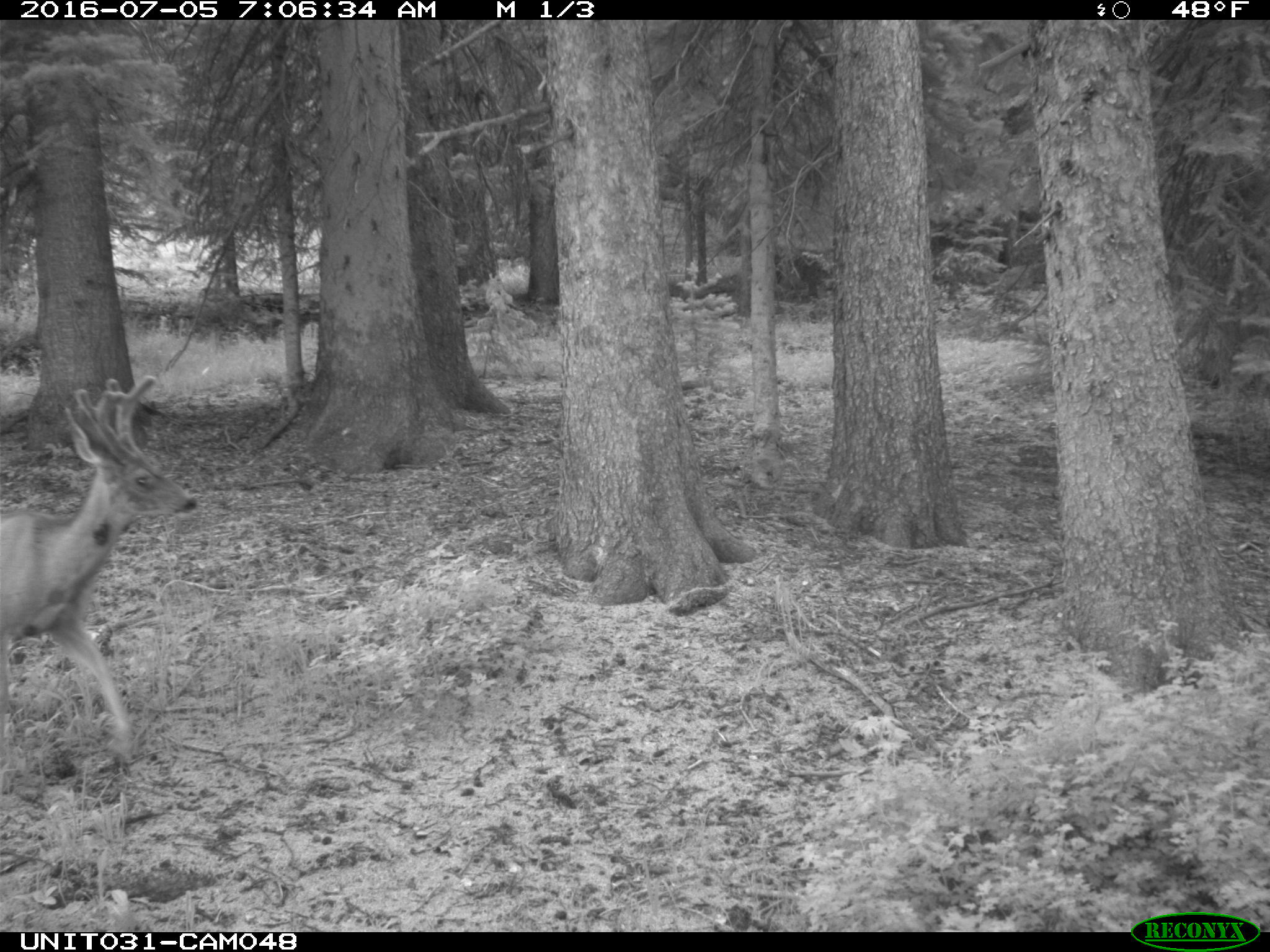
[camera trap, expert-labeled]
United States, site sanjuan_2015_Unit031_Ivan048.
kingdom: Animalia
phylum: Chordata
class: Mammalia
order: Artiodactyla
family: Cervidae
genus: Odocoileus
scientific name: Odocoileus hemionus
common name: mule deer